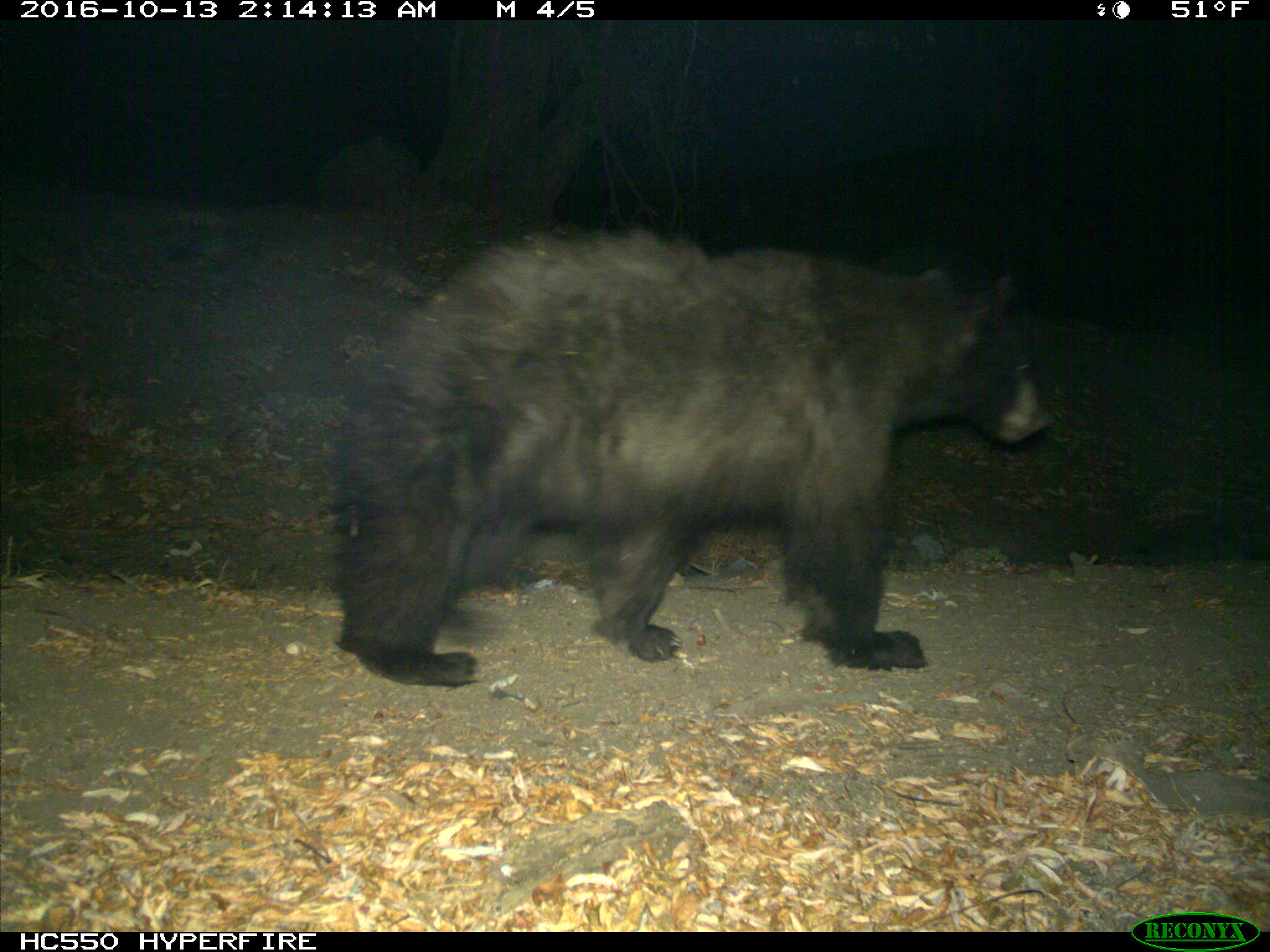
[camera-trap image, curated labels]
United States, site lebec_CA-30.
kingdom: Animalia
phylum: Chordata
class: Mammalia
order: Carnivora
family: Ursidae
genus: Ursus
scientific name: Ursus americanus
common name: american black bear